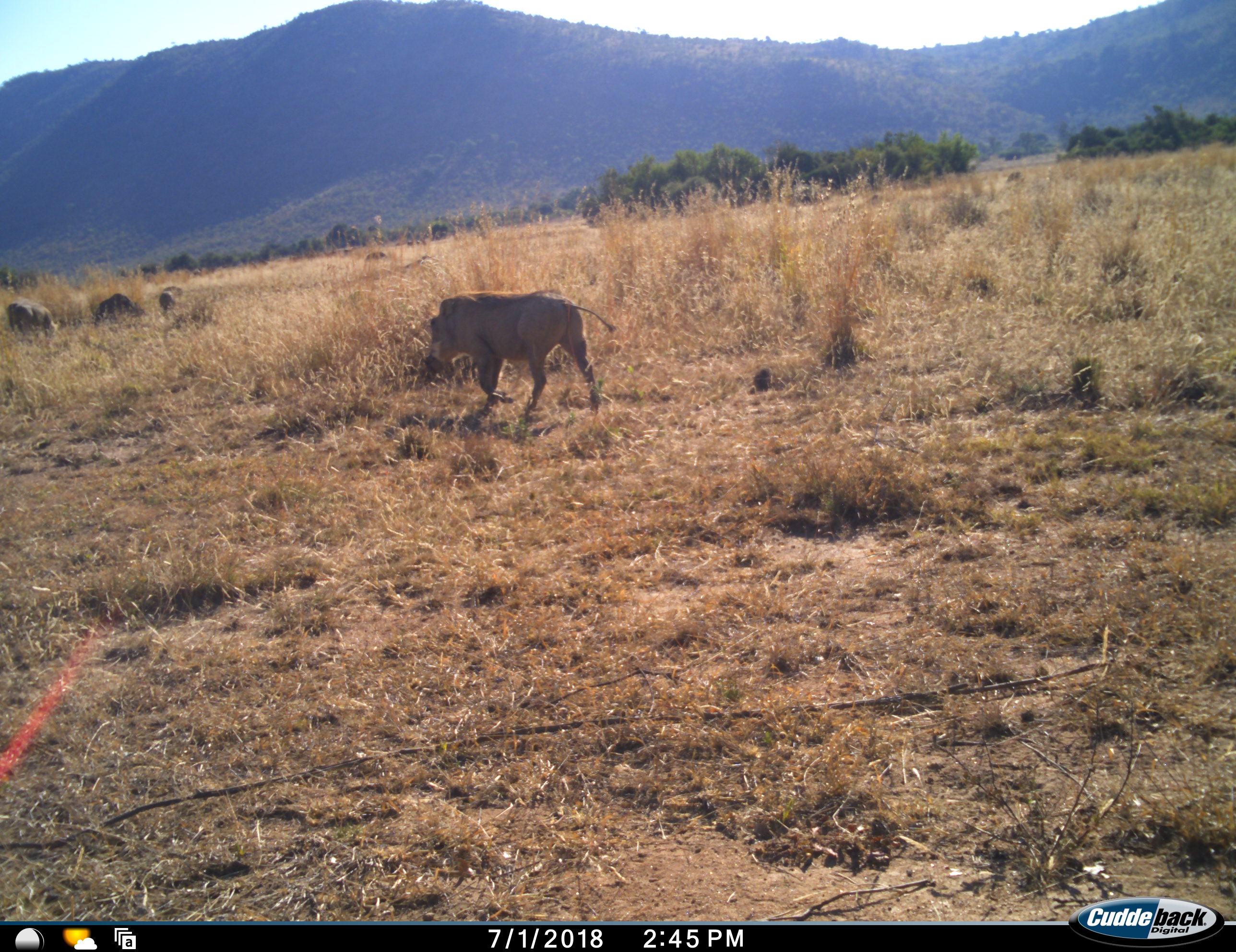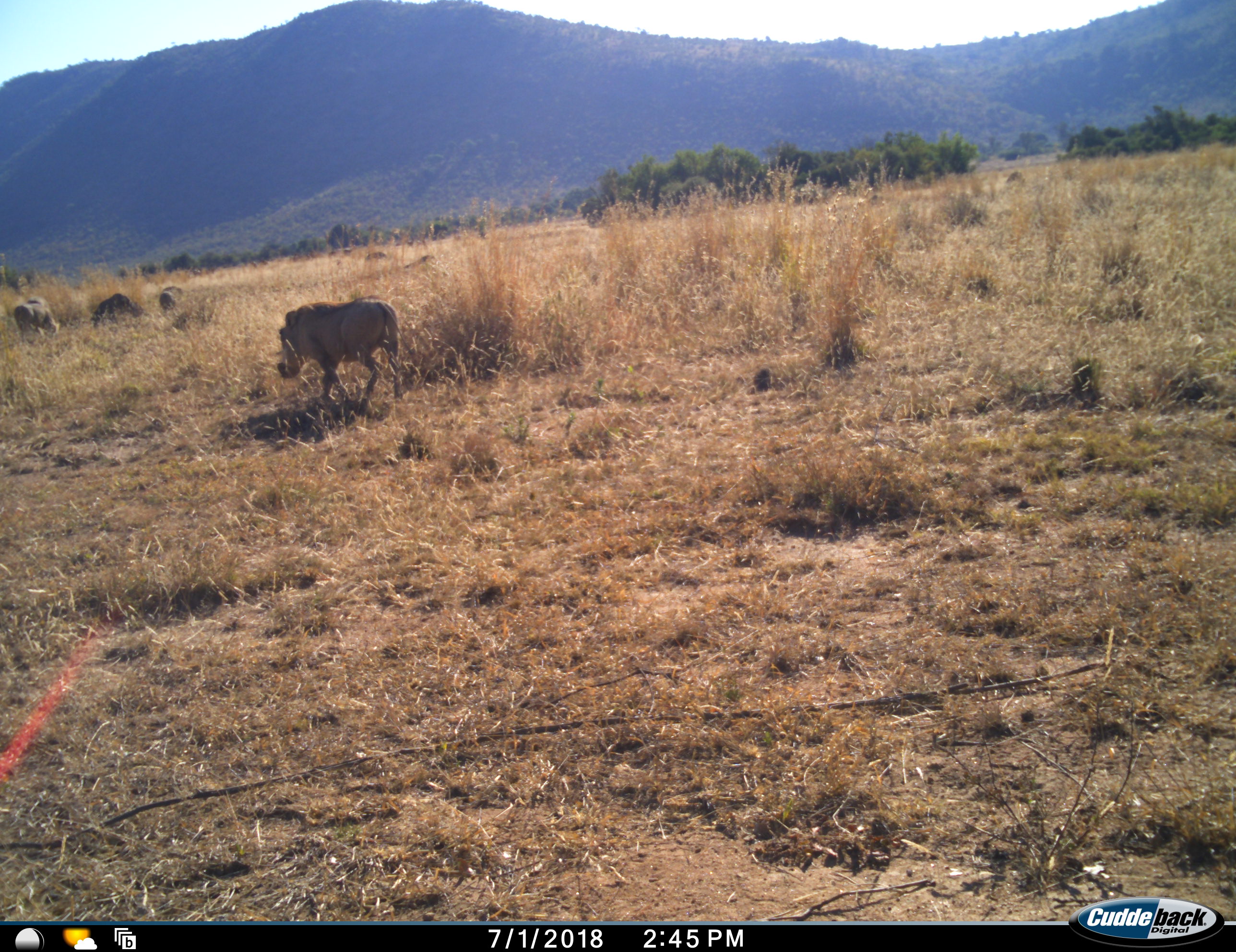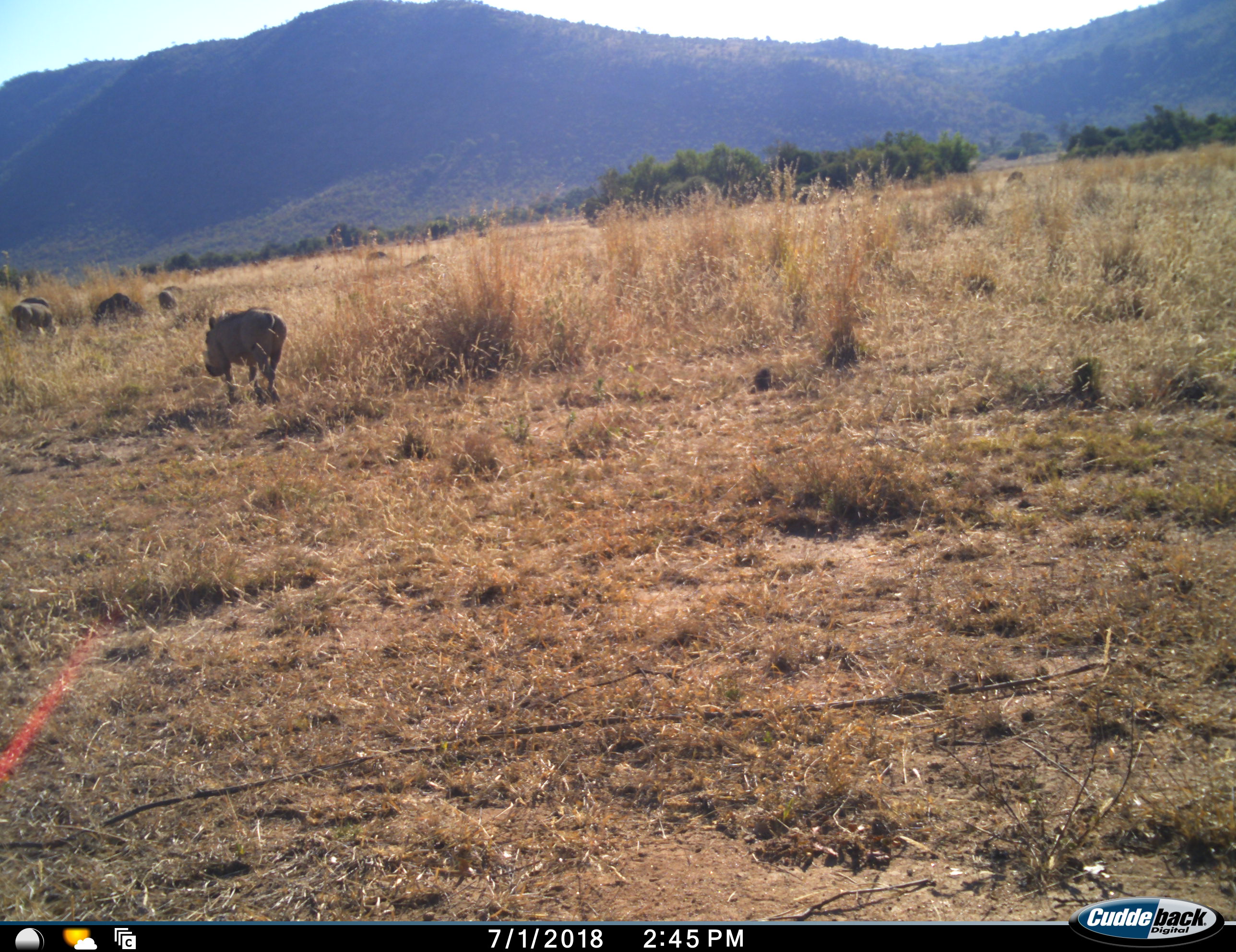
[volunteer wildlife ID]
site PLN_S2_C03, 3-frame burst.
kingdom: Animalia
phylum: Chordata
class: Mammalia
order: Artiodactyla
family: Suidae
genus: Phacochoerus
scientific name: Phacochoerus africanus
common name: warthog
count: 3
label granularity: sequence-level